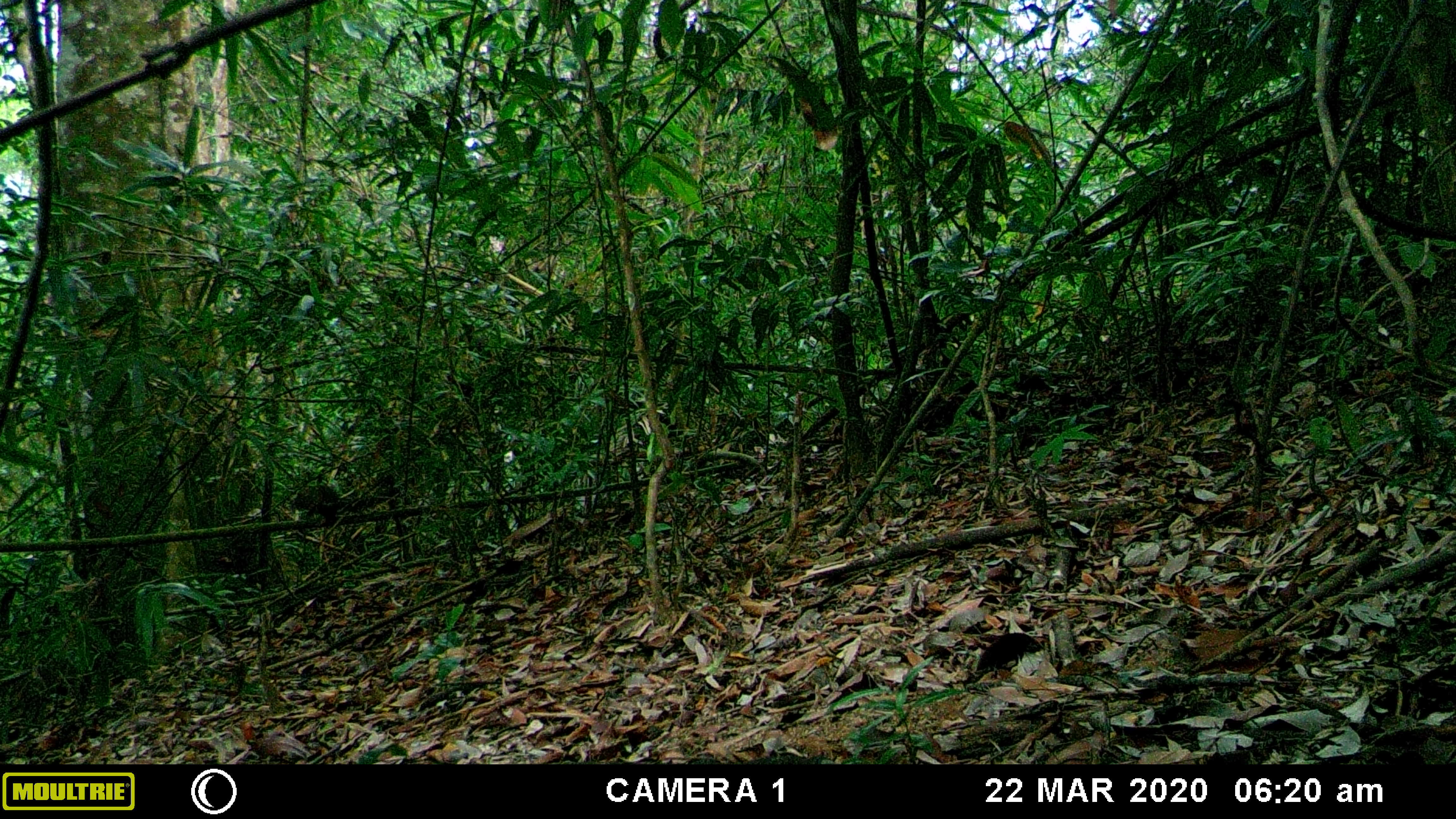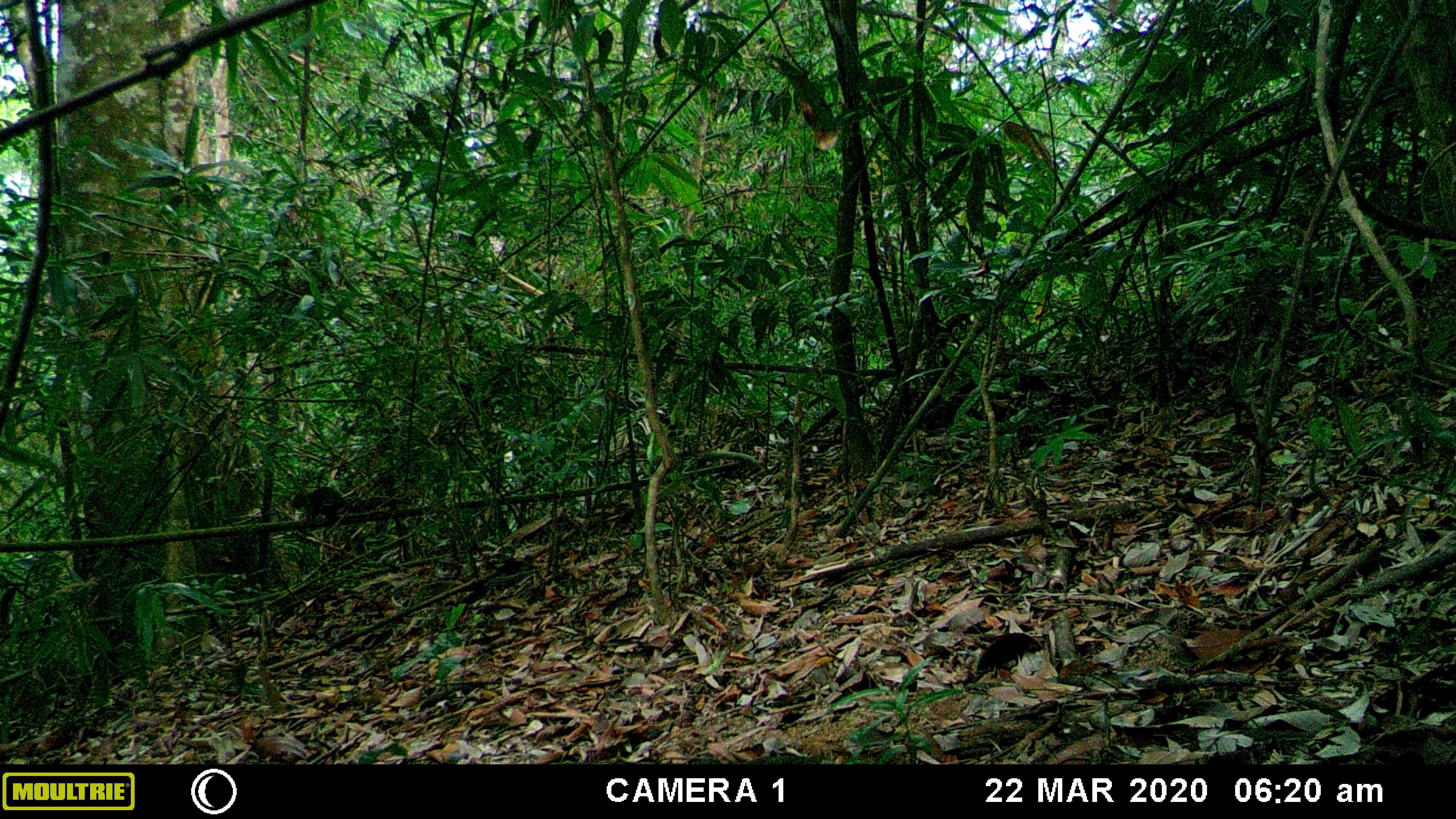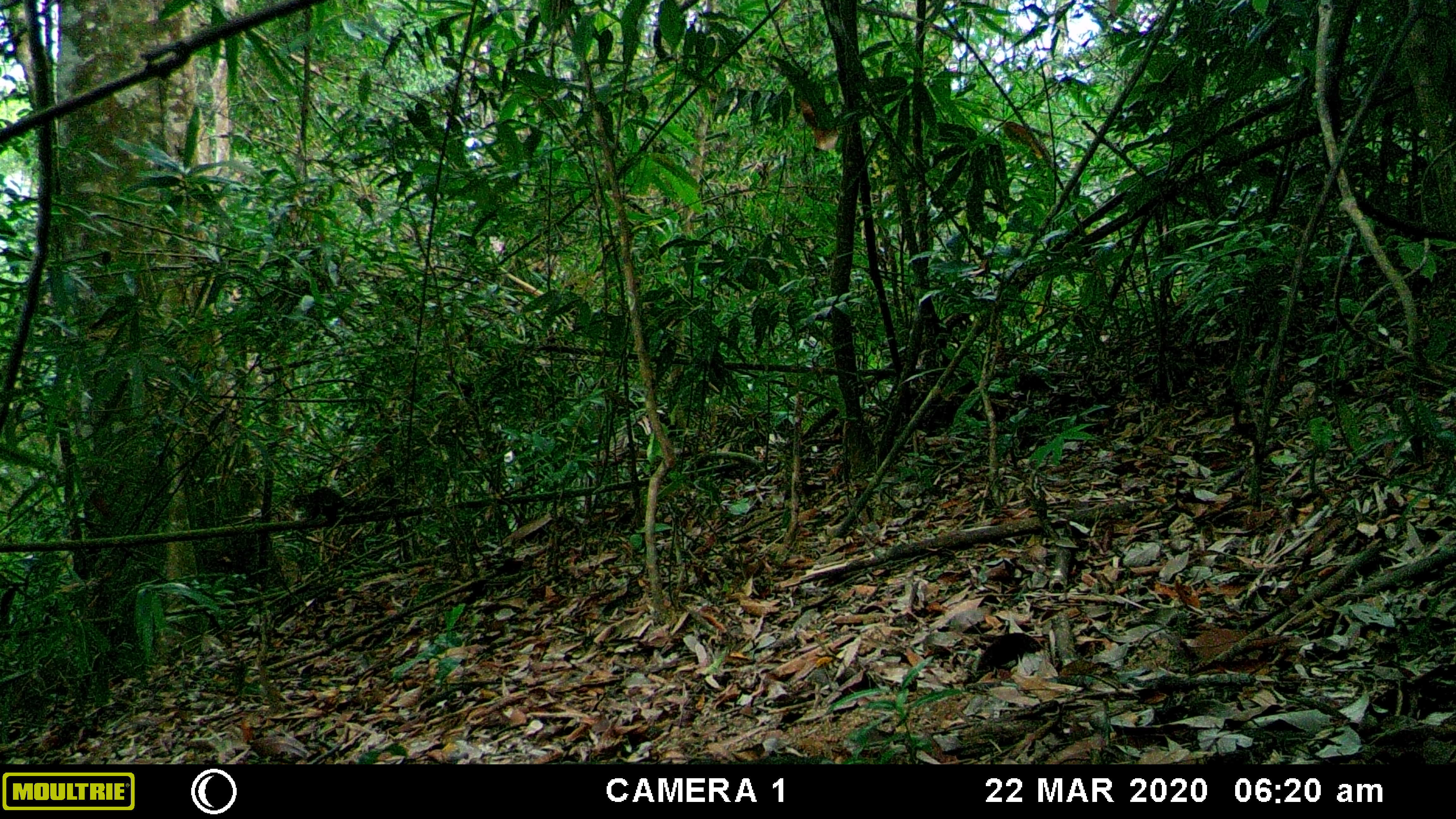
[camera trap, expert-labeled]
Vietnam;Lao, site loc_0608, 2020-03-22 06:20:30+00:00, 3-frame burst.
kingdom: Animalia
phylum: Chordata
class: Mammalia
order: Rodentia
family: Sciuridae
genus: Callosciurus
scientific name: Callosciurus erythraeus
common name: pallas's squirrel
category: pallass squirrel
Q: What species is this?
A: Pallass squirrel (pallas's squirrel) (Callosciurus erythraeus).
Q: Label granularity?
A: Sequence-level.